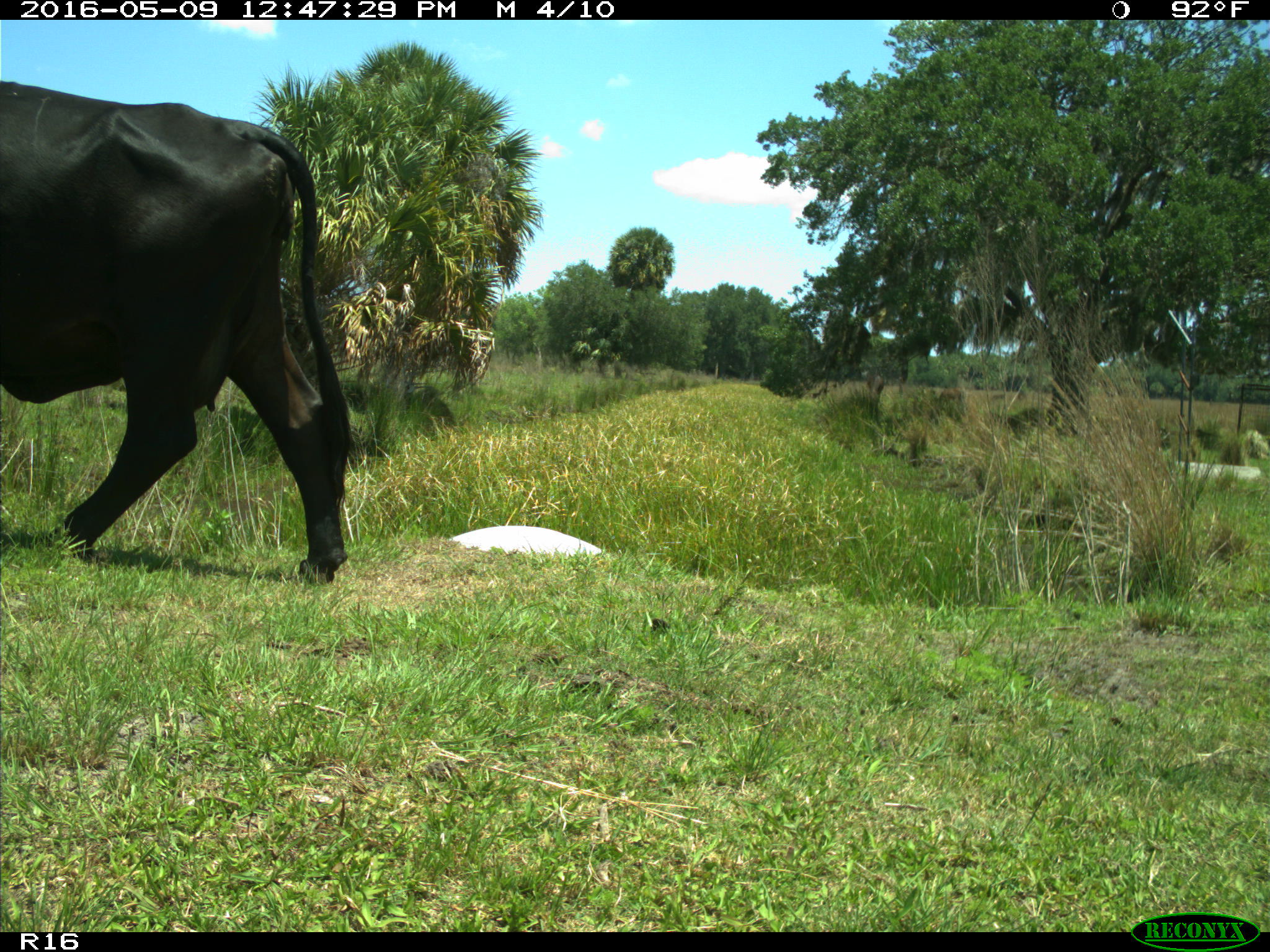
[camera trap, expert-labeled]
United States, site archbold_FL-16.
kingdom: Animalia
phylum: Chordata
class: Mammalia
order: Artiodactyla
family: Bovidae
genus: Bos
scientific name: Bos taurus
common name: domestic cow